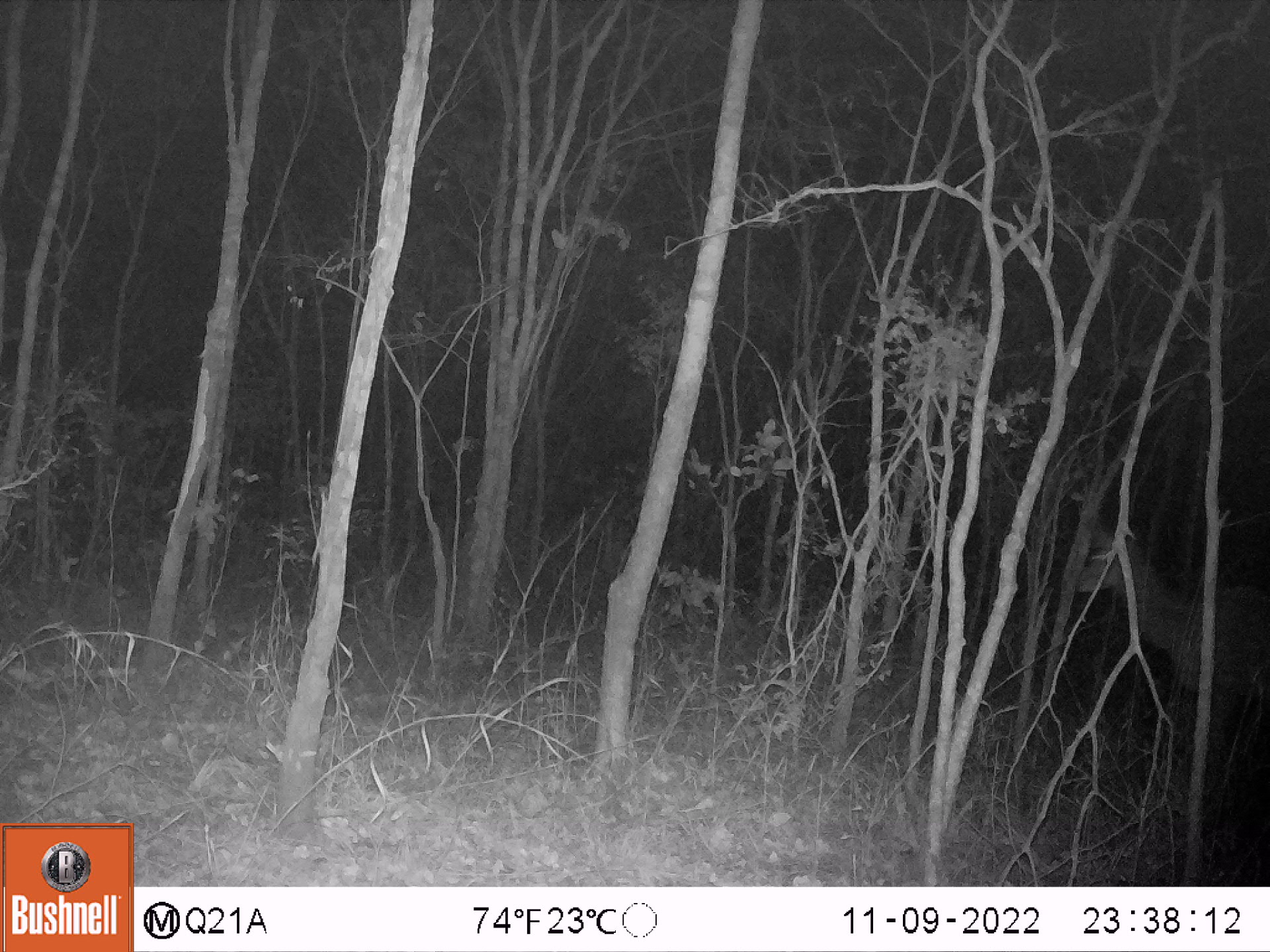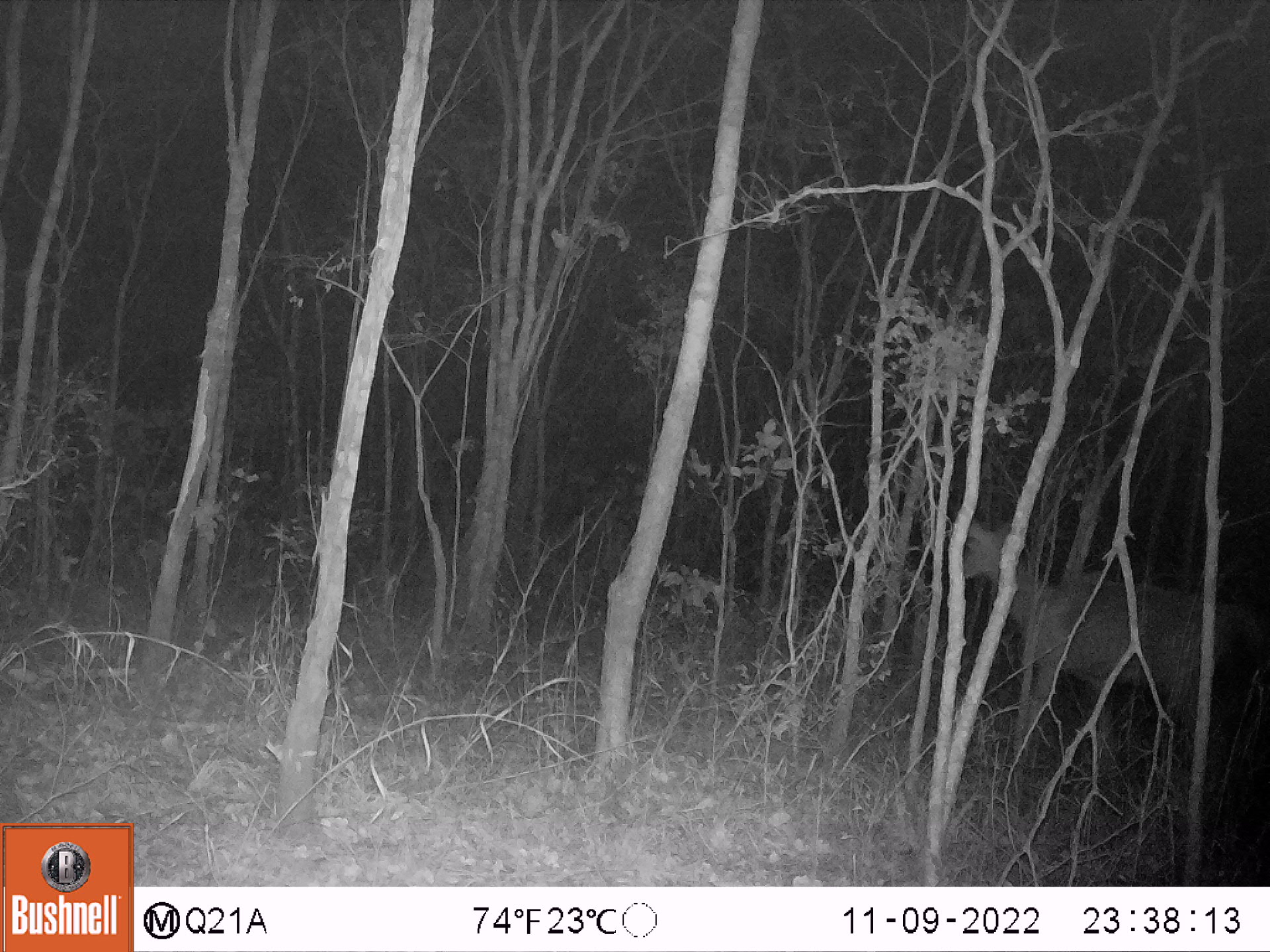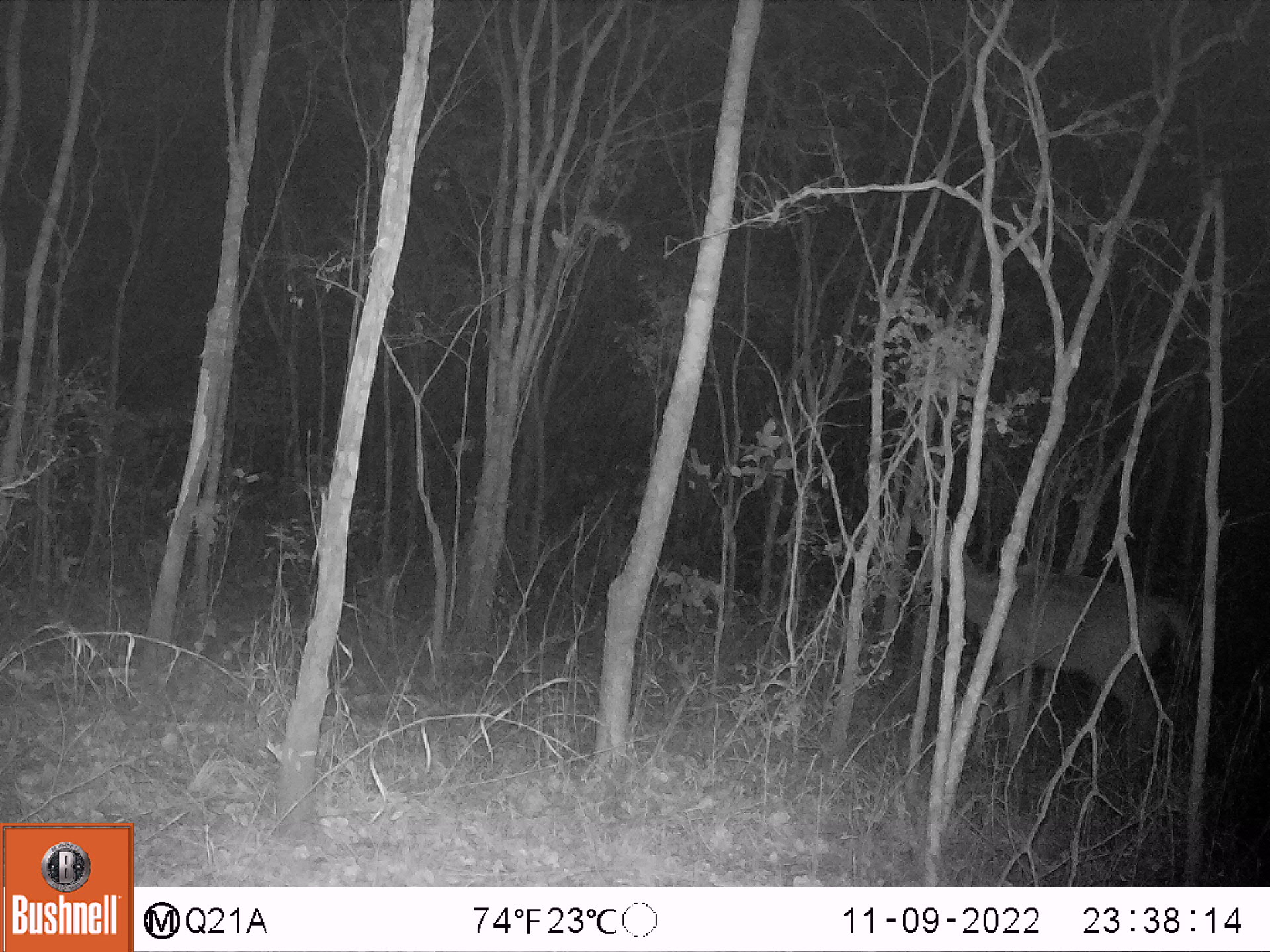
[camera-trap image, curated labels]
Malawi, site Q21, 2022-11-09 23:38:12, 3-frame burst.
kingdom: Animalia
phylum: Chordata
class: Mammalia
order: Artiodactyla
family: Bovidae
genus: Tragelaphus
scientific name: Tragelaphus strepsiceros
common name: greater kudu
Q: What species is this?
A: Greater kudu (Tragelaphus strepsiceros).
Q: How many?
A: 1.